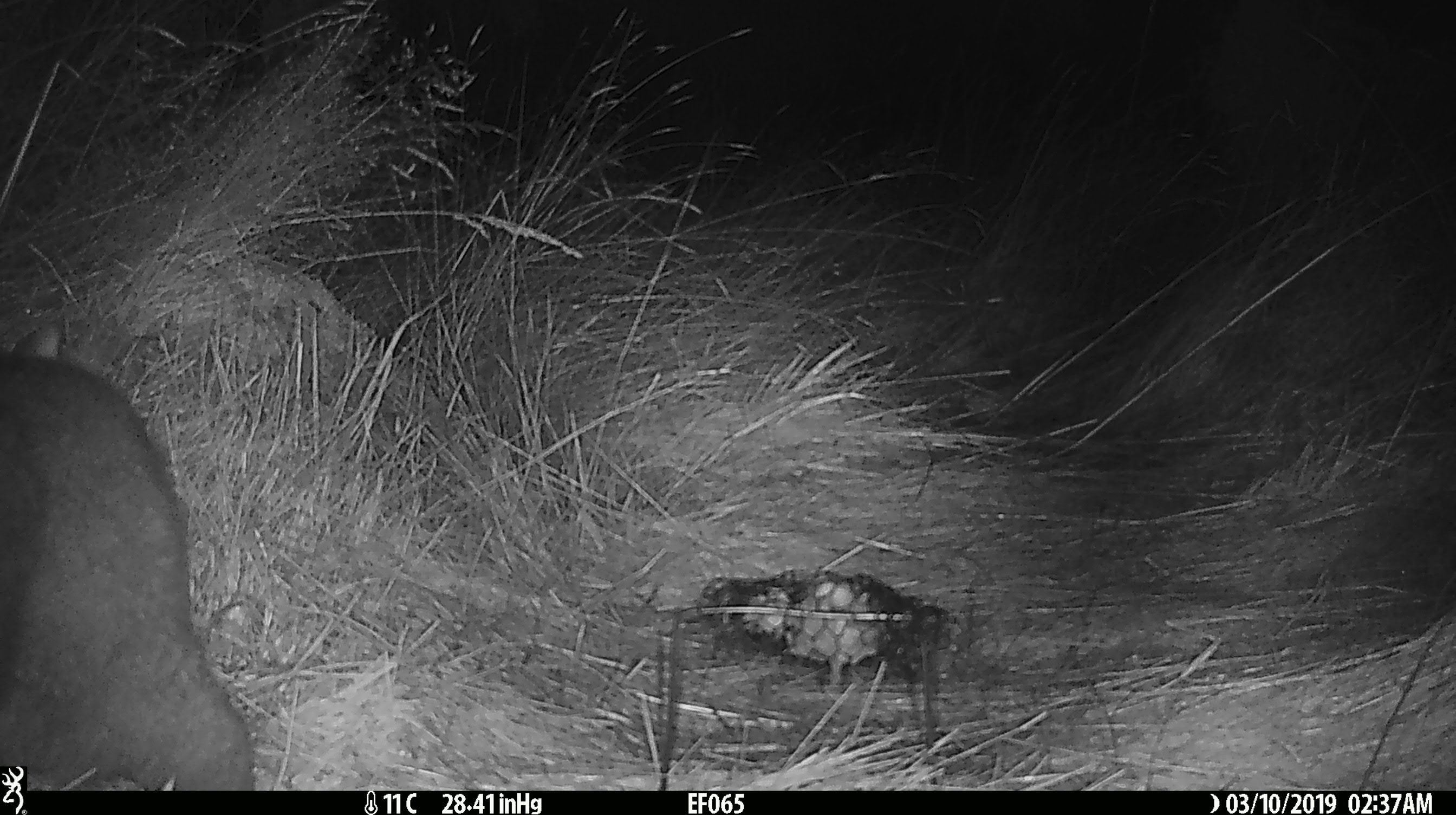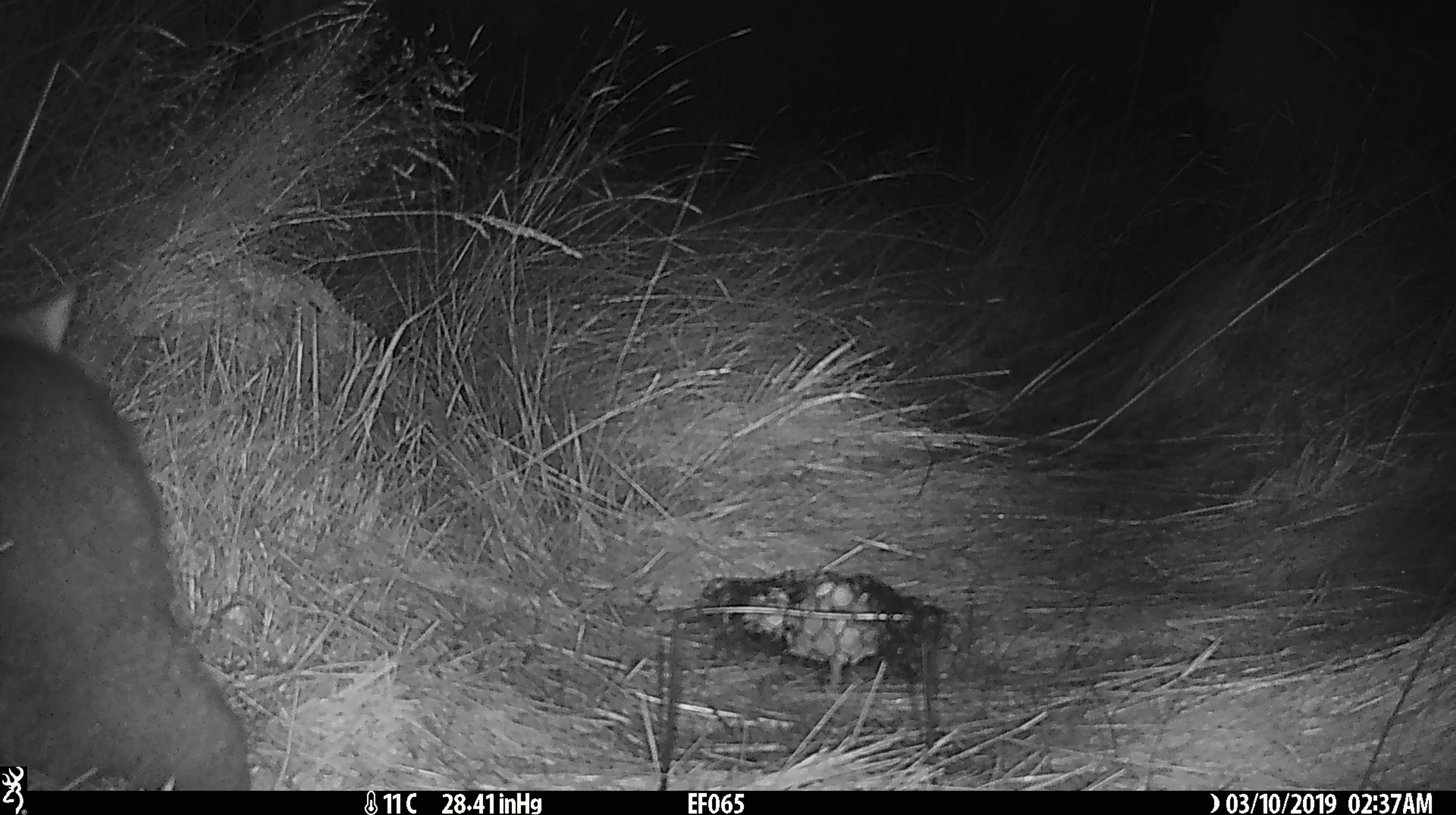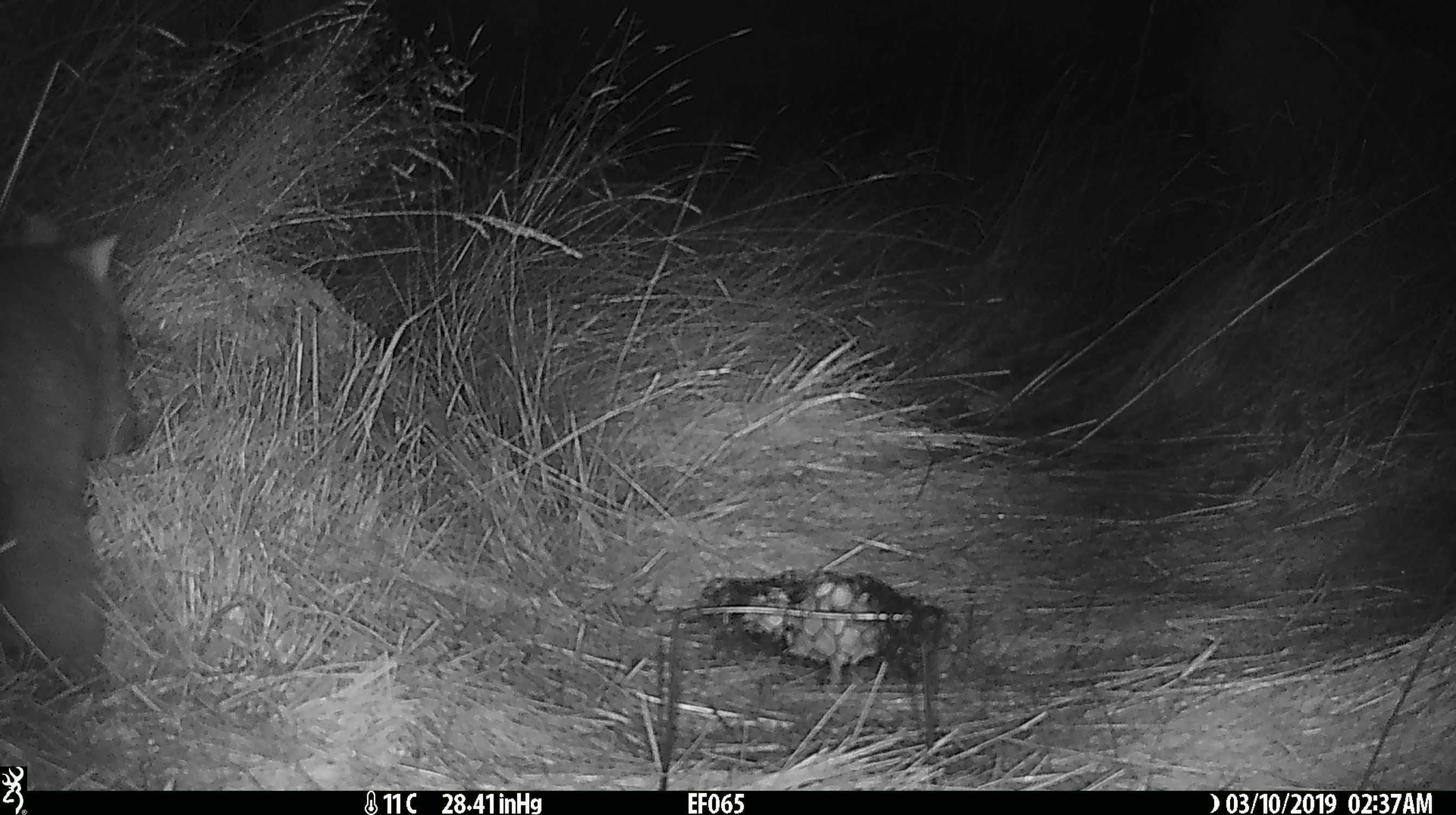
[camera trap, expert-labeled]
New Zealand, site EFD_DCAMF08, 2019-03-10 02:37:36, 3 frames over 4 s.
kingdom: Animalia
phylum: Chordata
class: Mammalia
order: Diprotodontia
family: Phalangeridae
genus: Trichosurus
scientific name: Trichosurus vulpecula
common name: common brushtail possum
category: possum